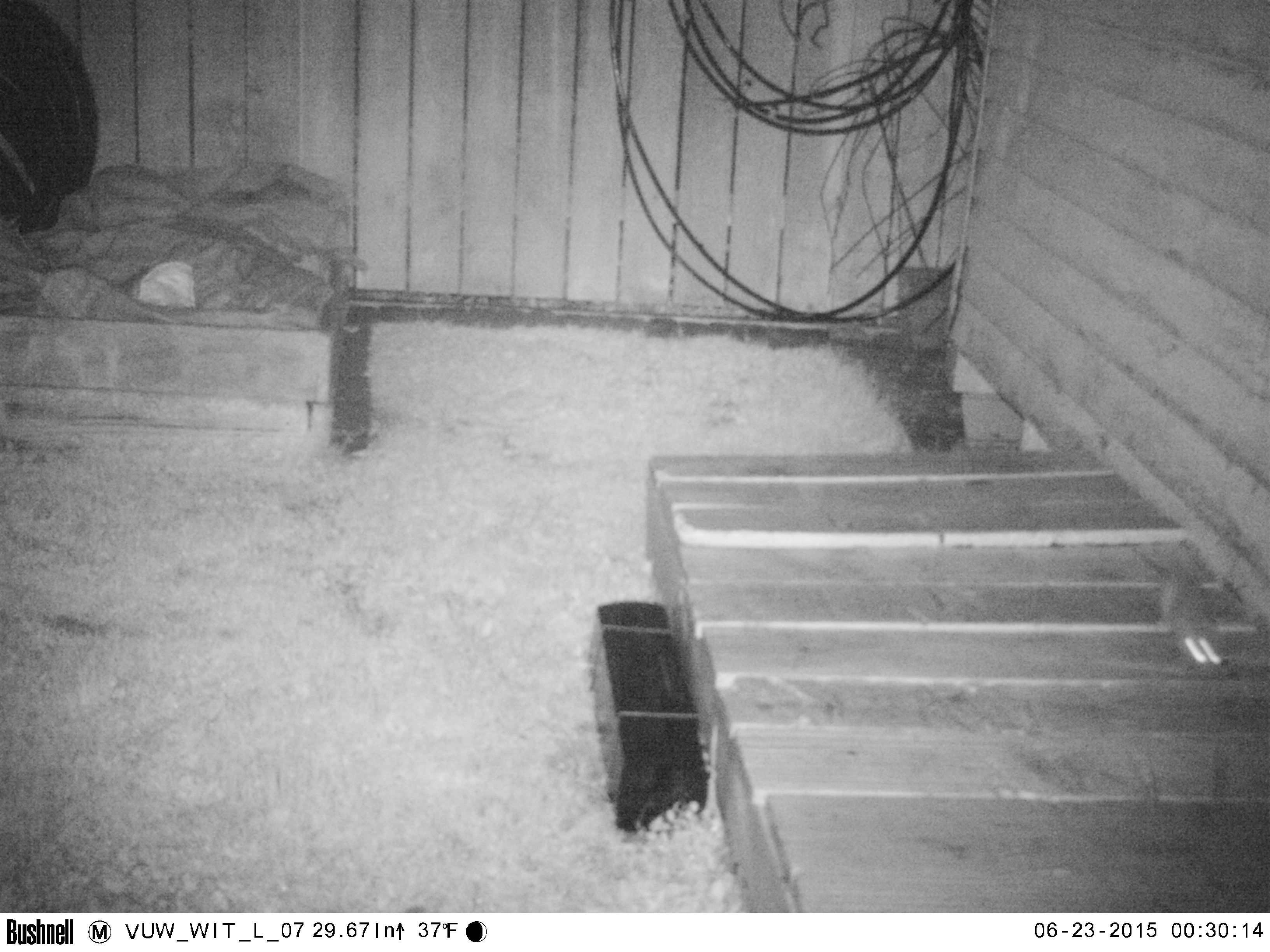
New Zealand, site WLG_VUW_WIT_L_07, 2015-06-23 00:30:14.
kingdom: Animalia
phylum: Chordata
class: Mammalia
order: Rodentia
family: Muridae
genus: Mus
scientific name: Mus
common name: mouse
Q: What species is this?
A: Mouse (Mus).